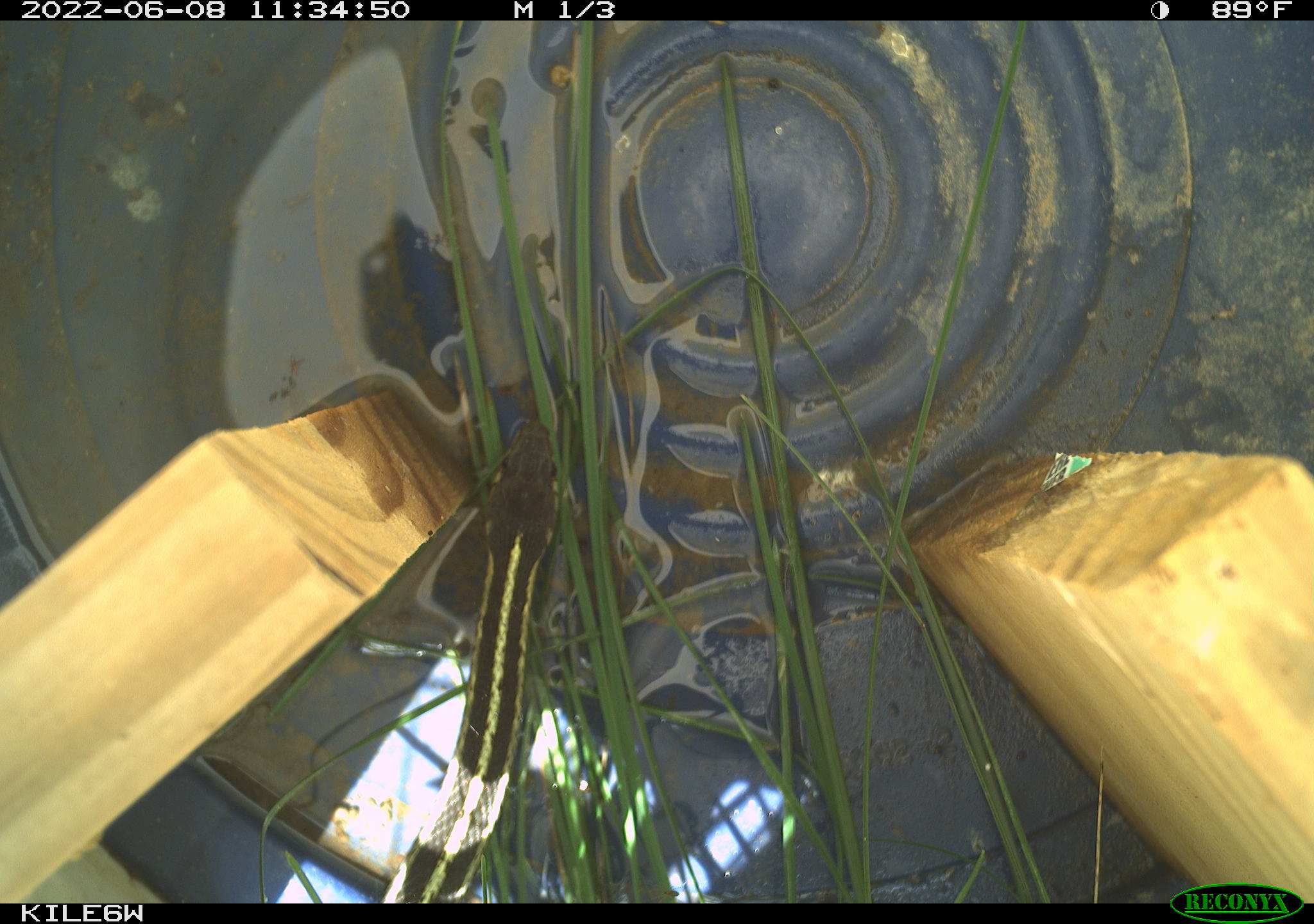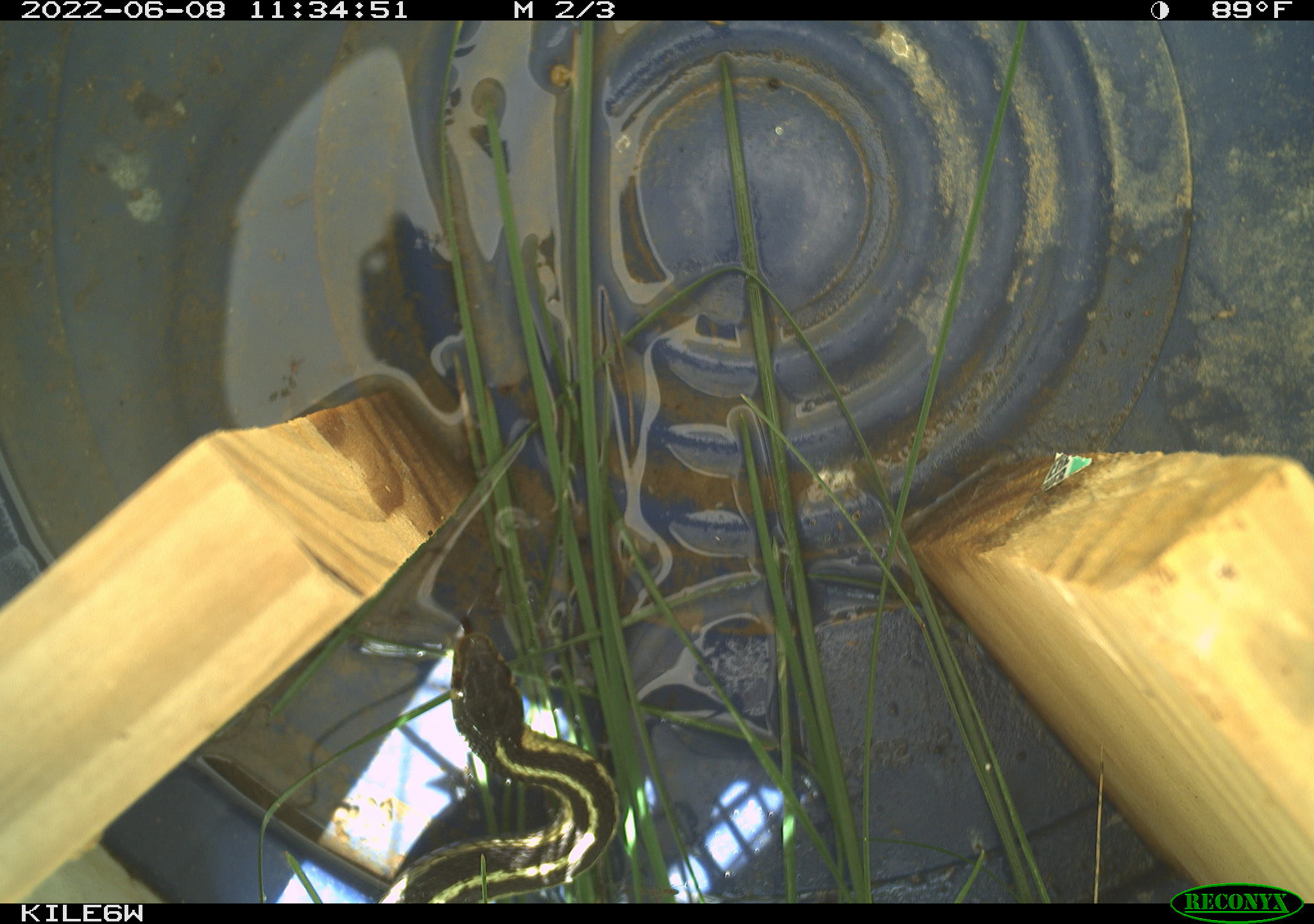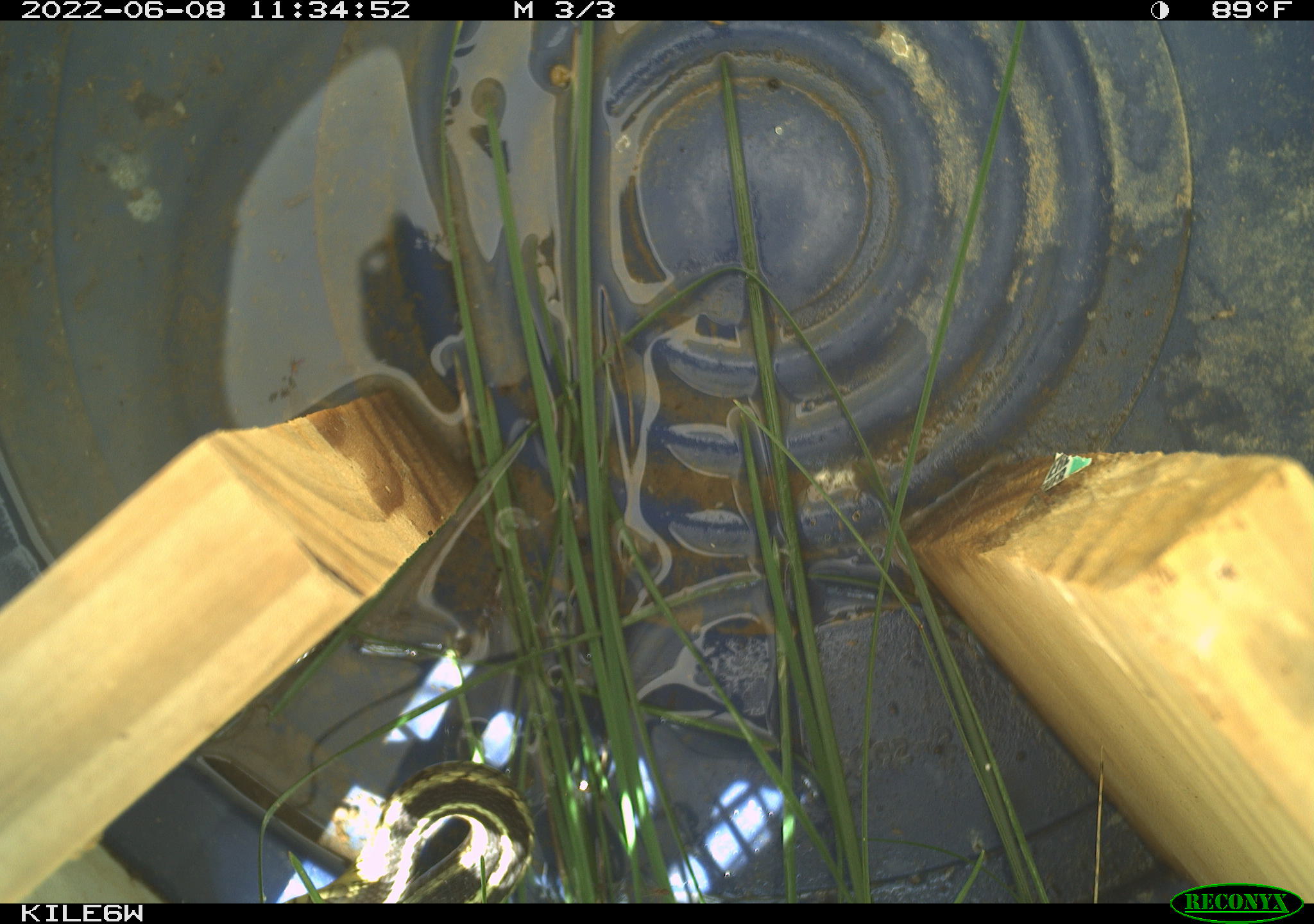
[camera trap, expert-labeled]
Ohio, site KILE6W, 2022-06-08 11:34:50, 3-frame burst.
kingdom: Animalia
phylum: Chordata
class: Reptilia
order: Squamata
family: Colubridae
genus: Thamnophis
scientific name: Thamnophis sirtalis sirtalis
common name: eastern gartersnake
Eastern gartersnake (Thamnophis sirtalis sirtalis).